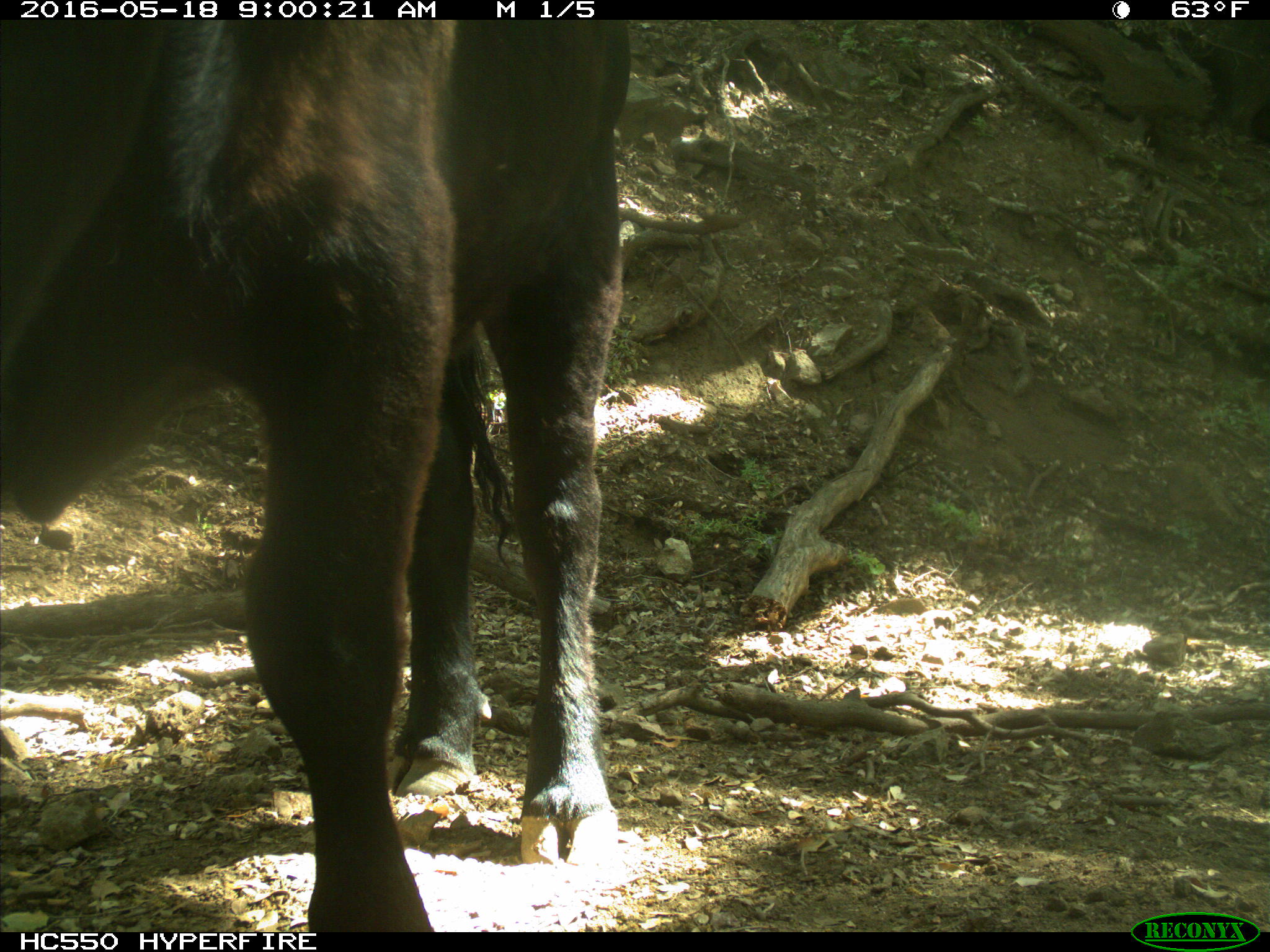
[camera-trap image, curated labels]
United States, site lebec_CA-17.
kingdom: Animalia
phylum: Chordata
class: Mammalia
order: Artiodactyla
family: Bovidae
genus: Bos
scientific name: Bos taurus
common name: domestic cow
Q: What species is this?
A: Bos taurus (domestic cow).